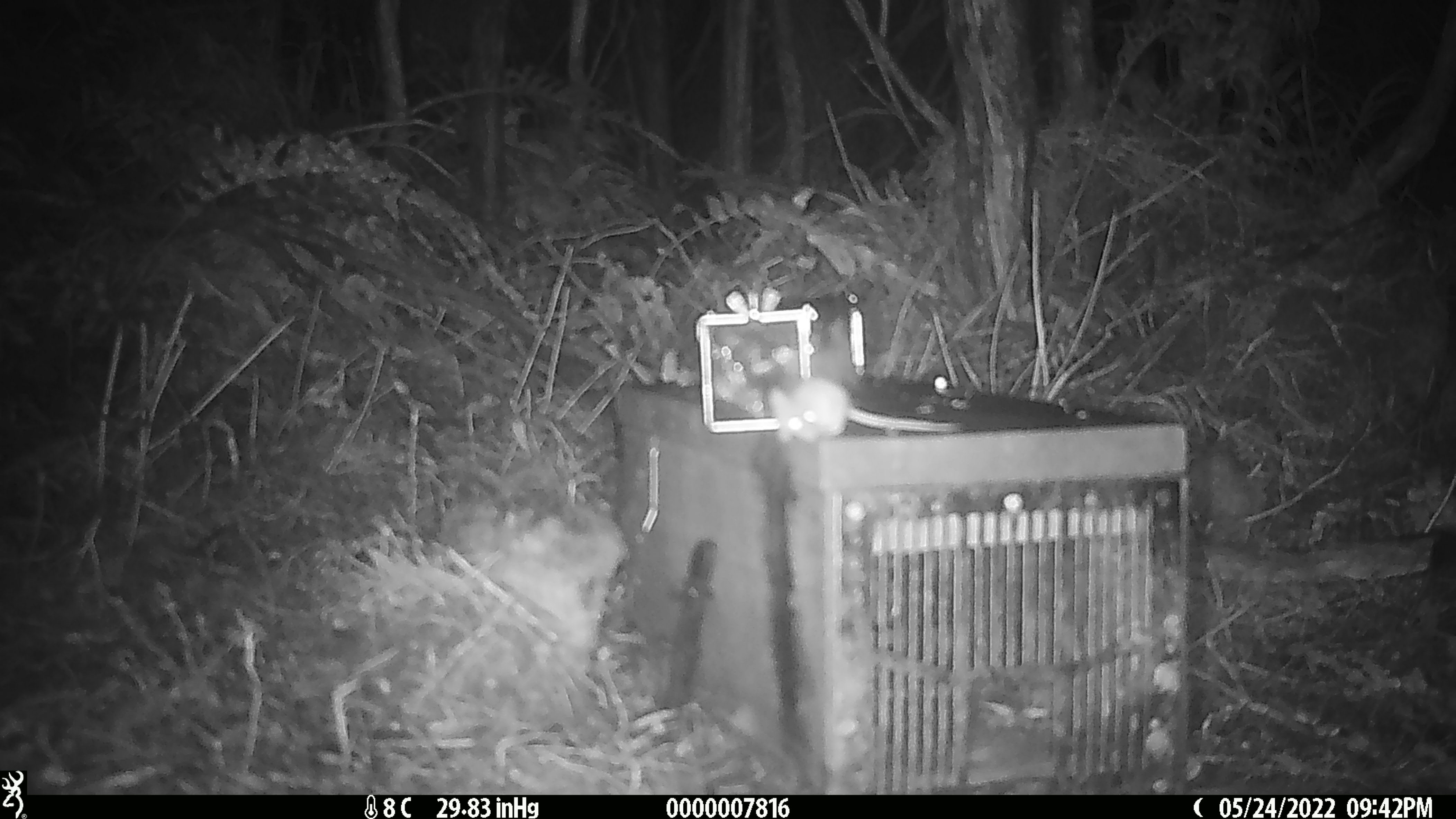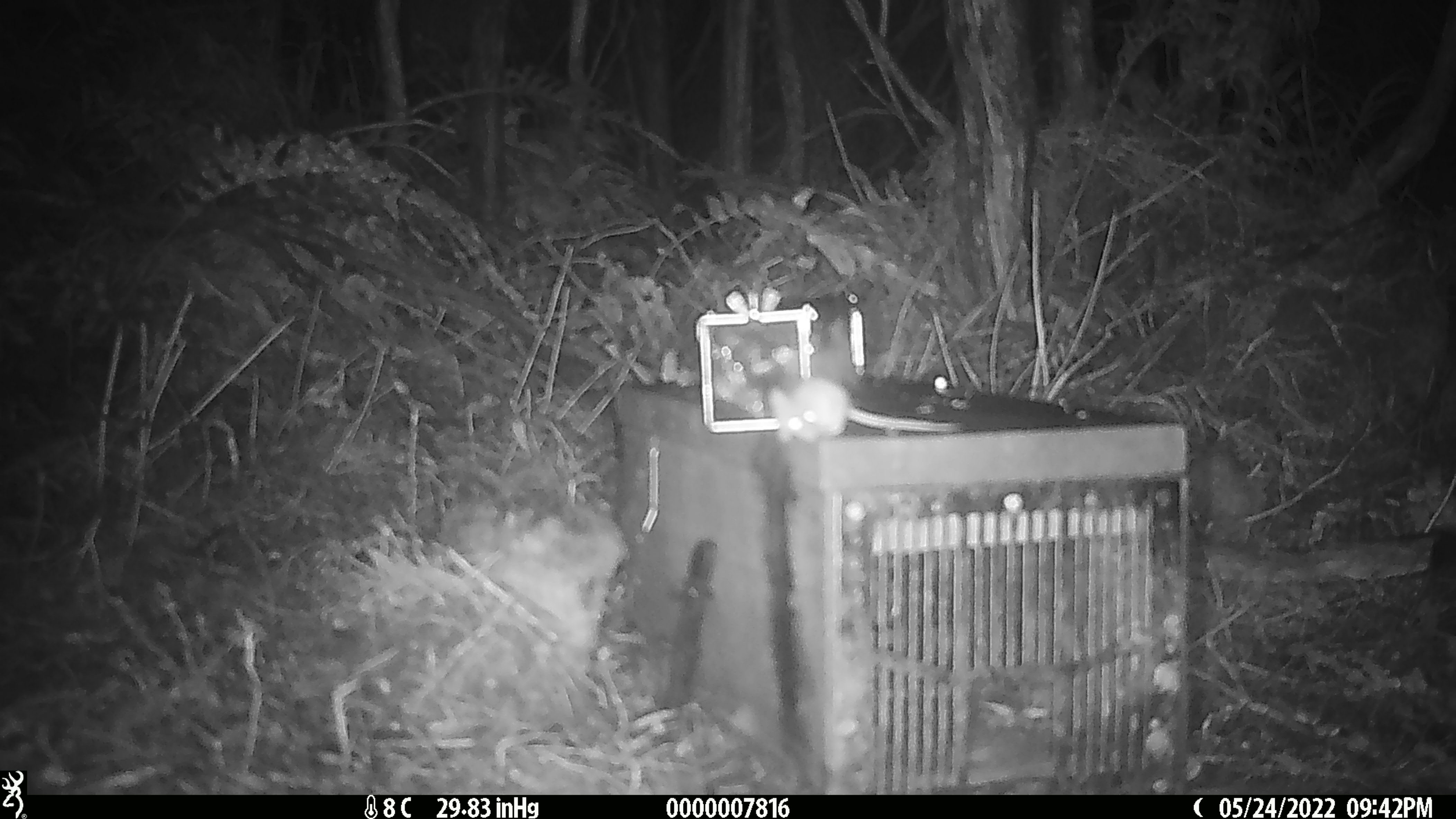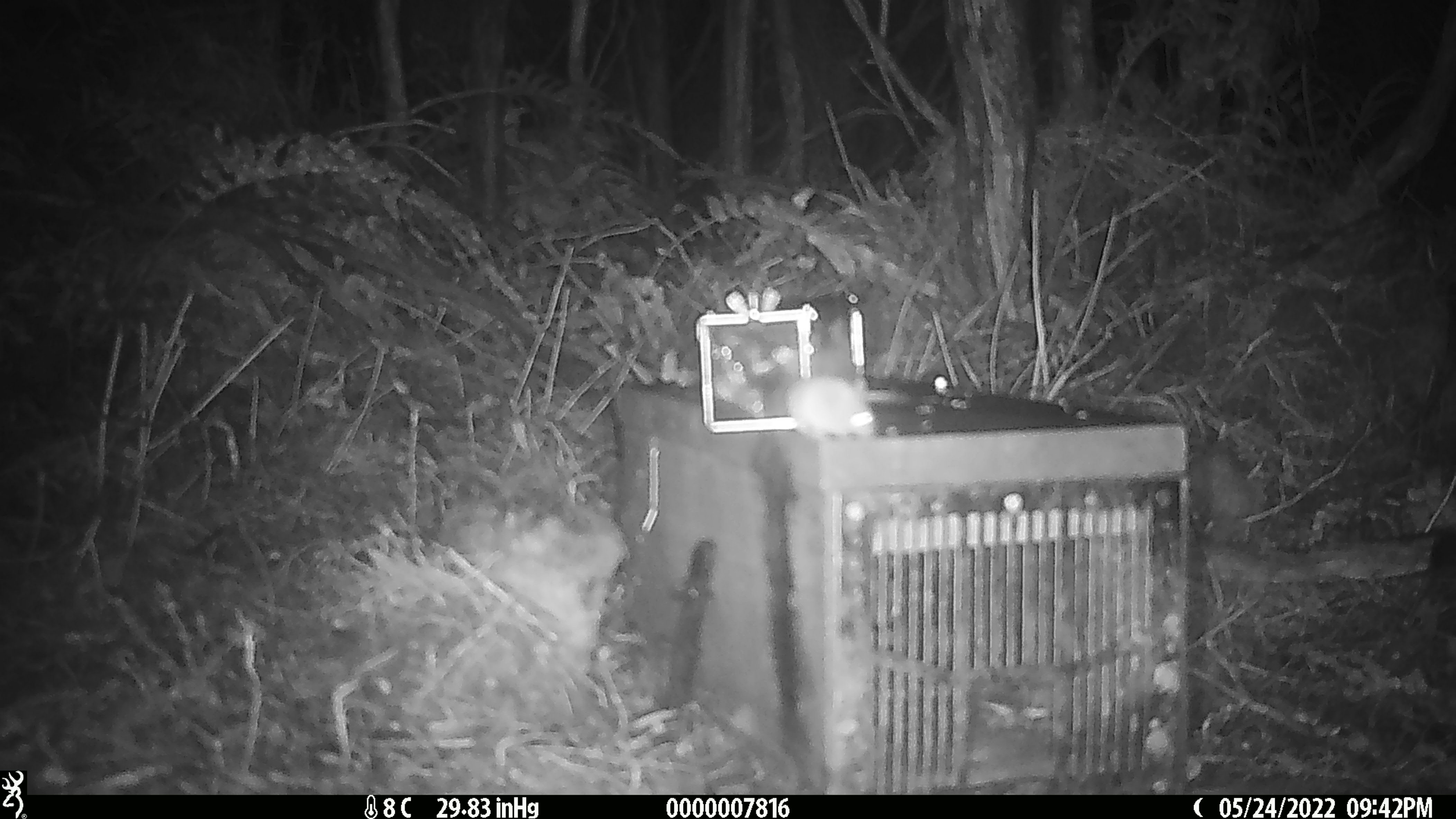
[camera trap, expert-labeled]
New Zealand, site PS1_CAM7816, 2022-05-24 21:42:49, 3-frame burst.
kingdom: Animalia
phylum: Chordata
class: Mammalia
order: Rodentia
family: Muridae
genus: Mus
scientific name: Mus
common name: mouse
Mouse (Mus).